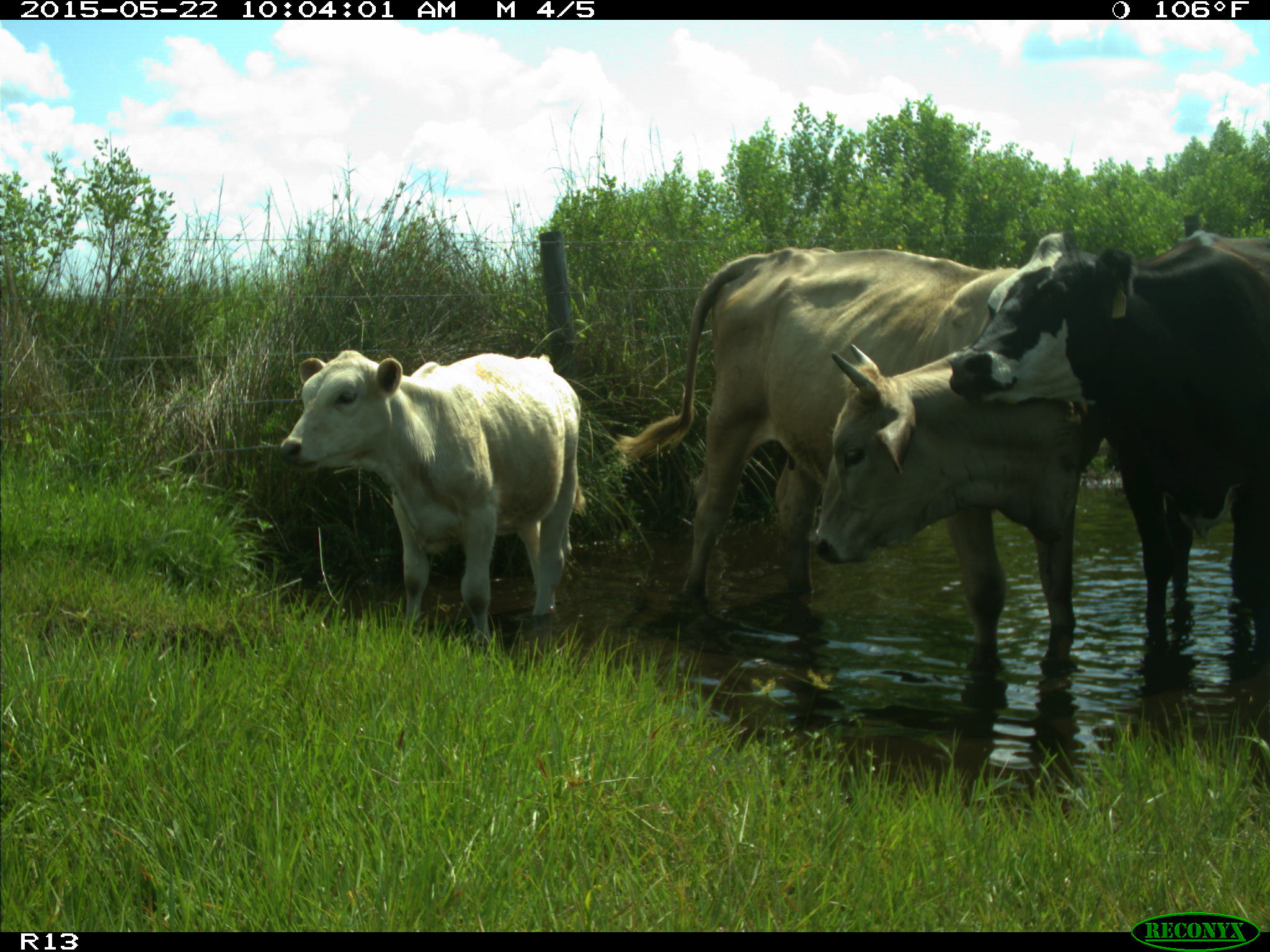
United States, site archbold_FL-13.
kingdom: Animalia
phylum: Chordata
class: Mammalia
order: Artiodactyla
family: Bovidae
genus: Bos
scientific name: Bos taurus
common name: domestic cow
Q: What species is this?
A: Bos taurus (domestic cow).